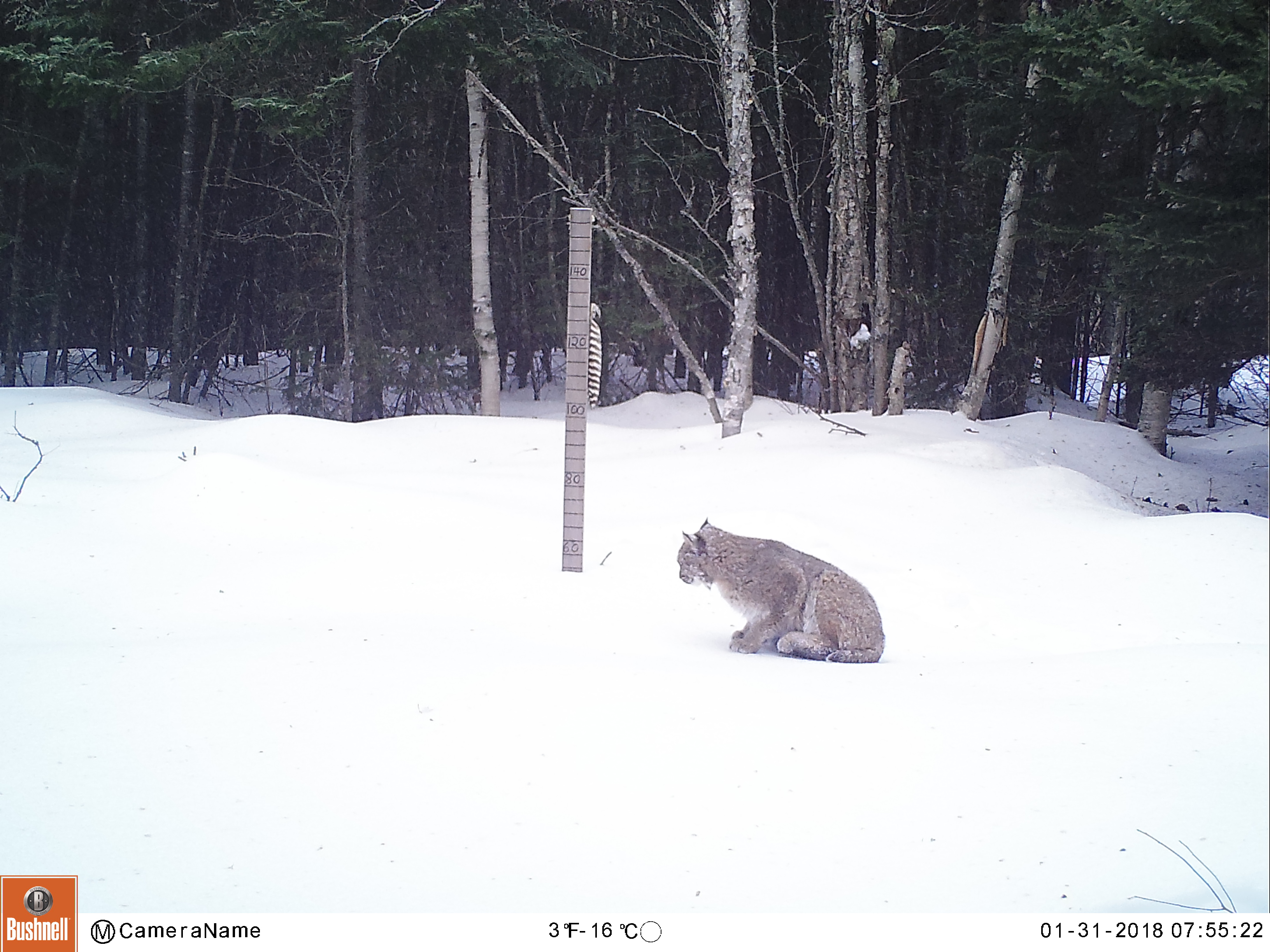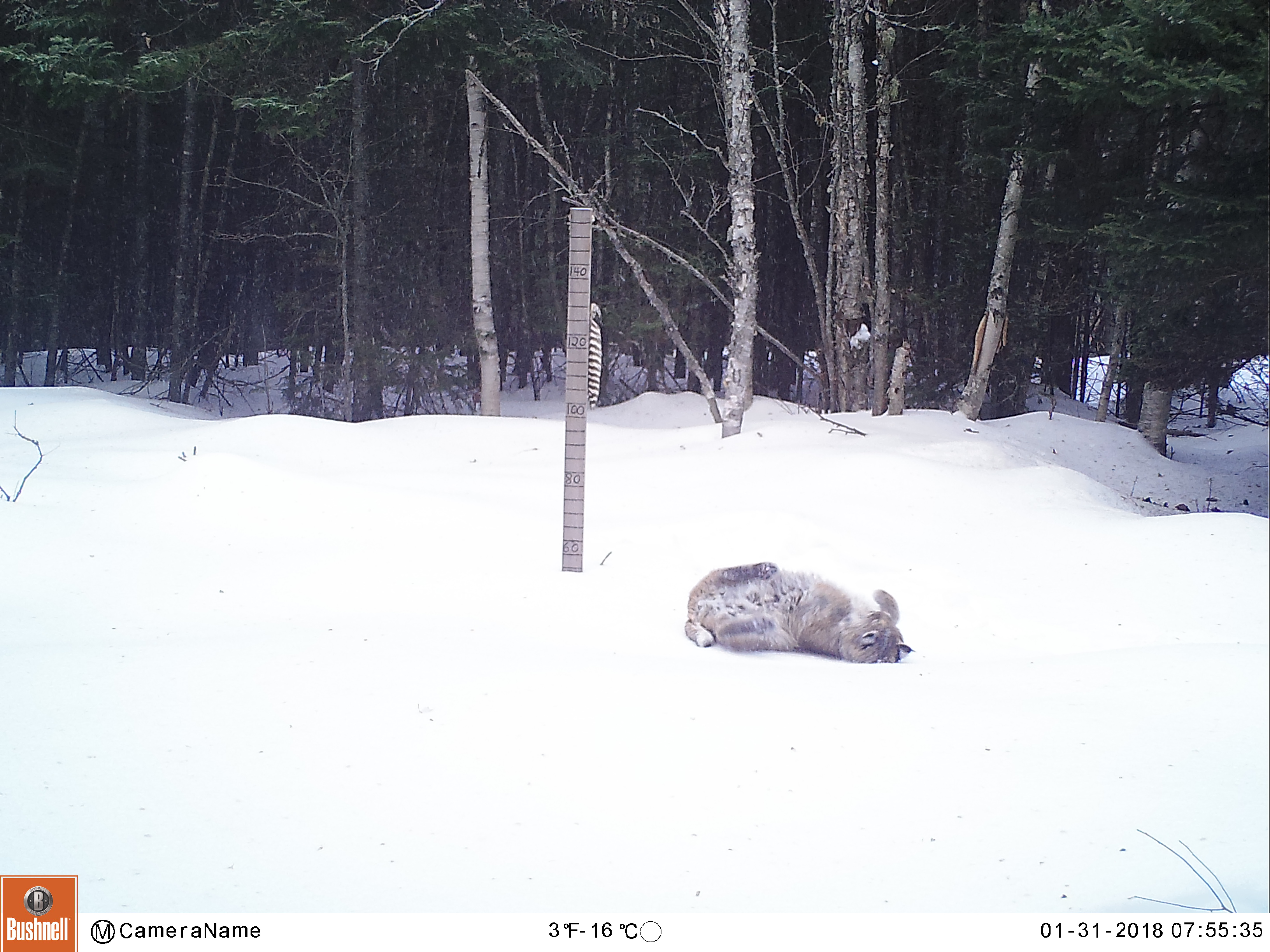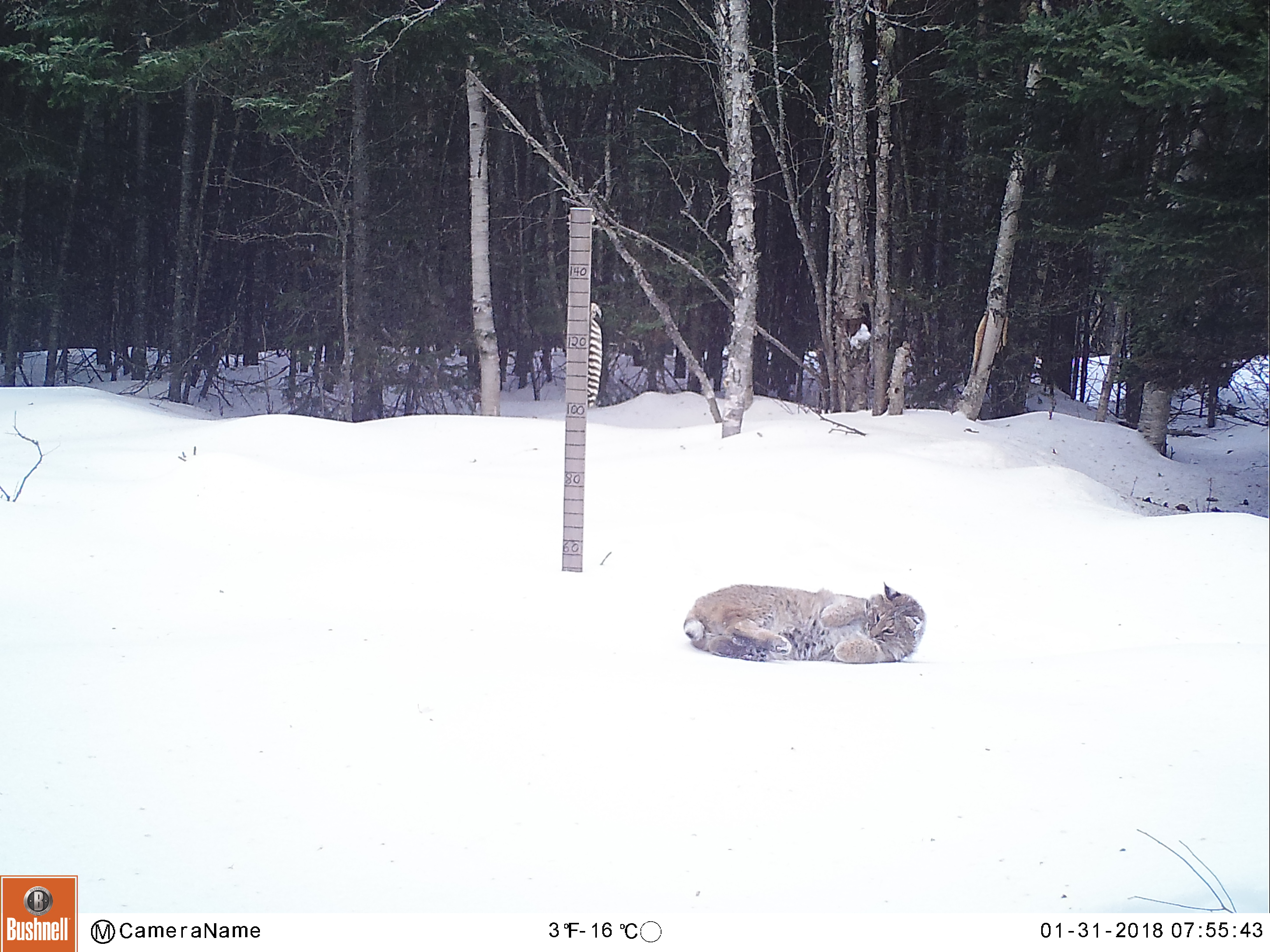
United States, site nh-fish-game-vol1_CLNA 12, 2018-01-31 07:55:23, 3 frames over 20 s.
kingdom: Animalia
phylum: Chordata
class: Mammalia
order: Carnivora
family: Felidae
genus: Lynx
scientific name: Lynx rufus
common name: bobcat